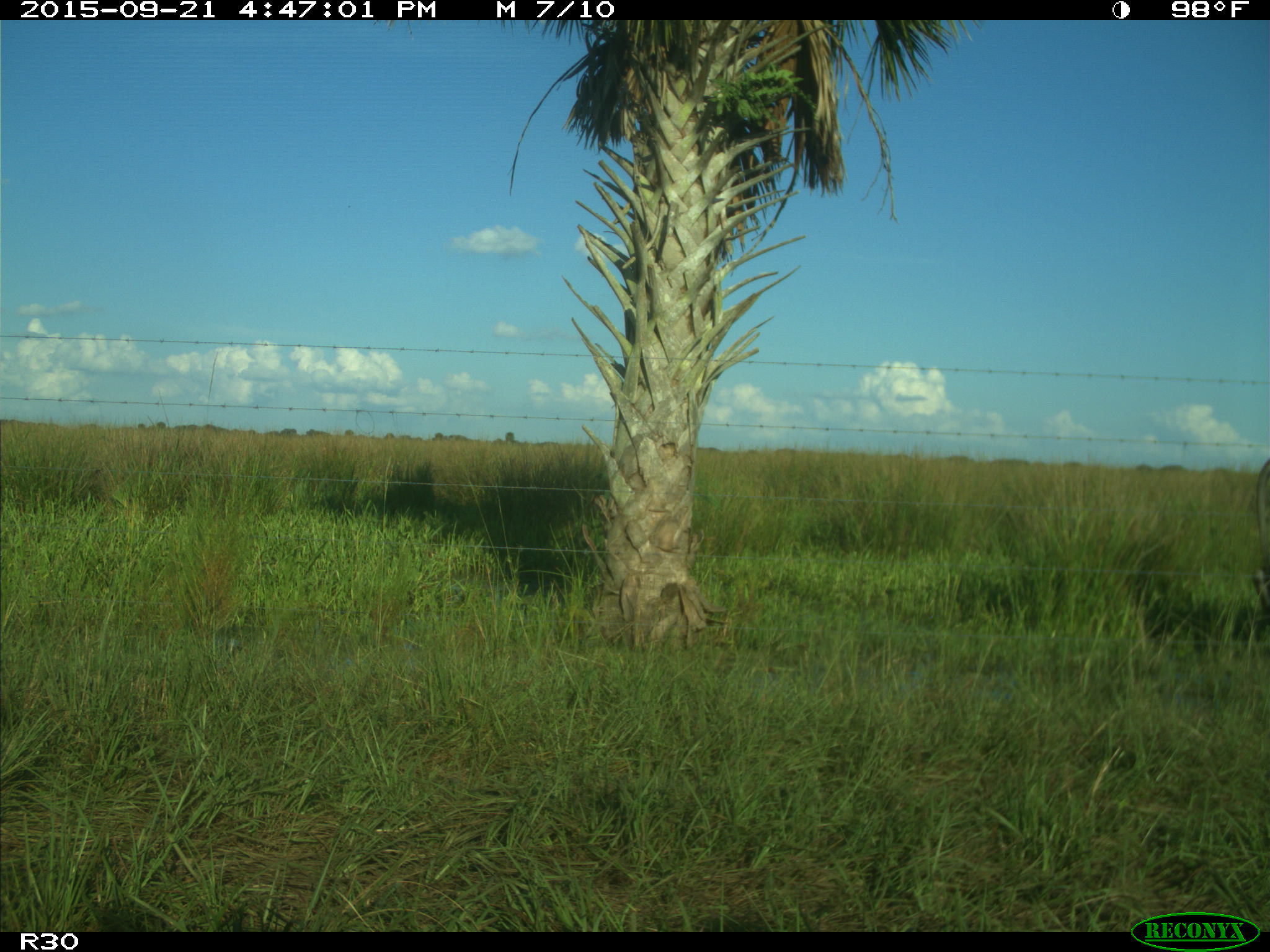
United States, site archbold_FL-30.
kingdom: Animalia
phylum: Chordata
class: Mammalia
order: Artiodactyla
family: Bovidae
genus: Bos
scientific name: Bos taurus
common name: domestic cow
Bos taurus (domestic cow).